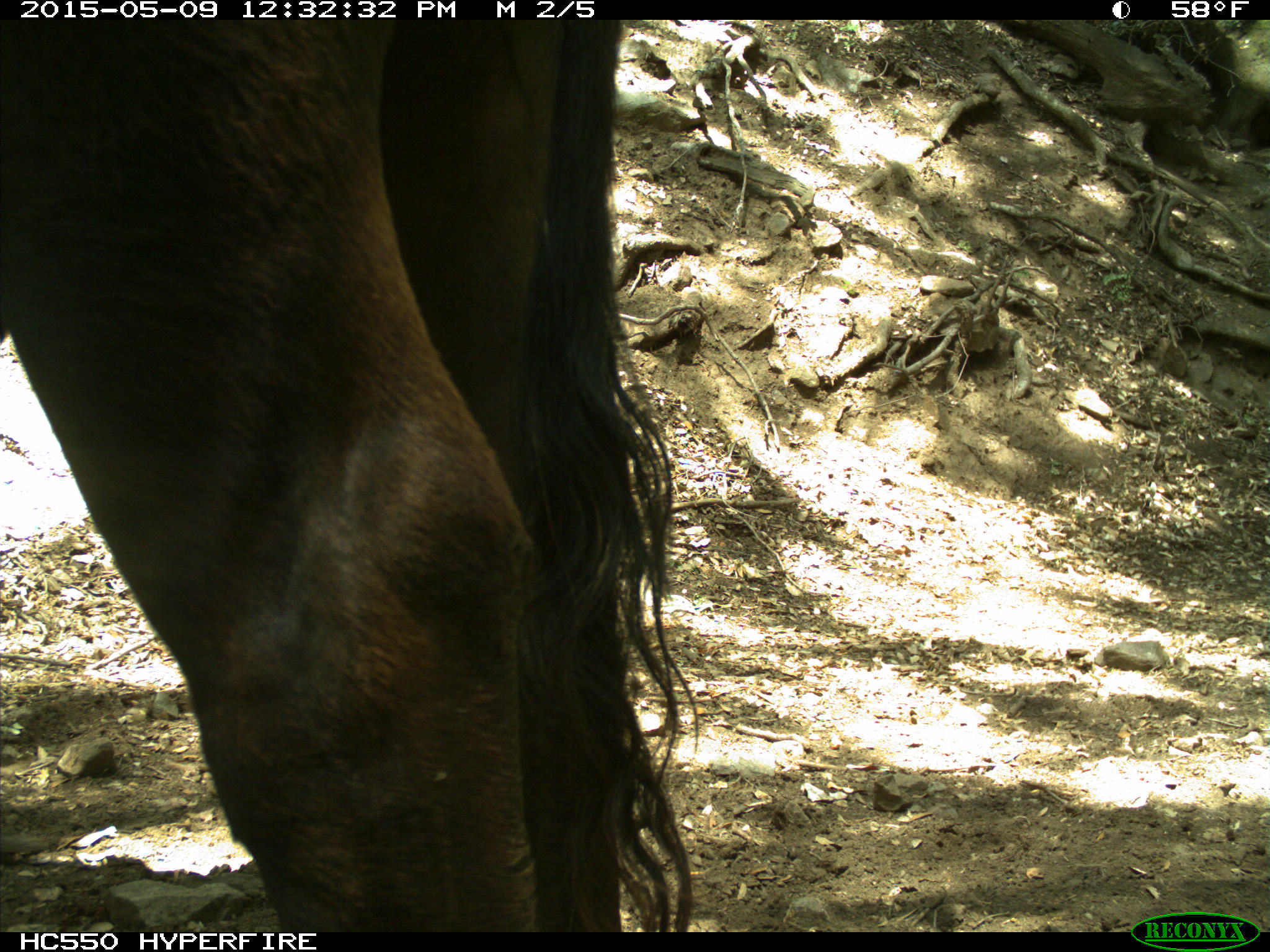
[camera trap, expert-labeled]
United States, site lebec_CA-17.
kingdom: Animalia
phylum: Chordata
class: Mammalia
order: Artiodactyla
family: Bovidae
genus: Bos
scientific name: Bos taurus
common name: domestic cow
Bos taurus (domestic cow).